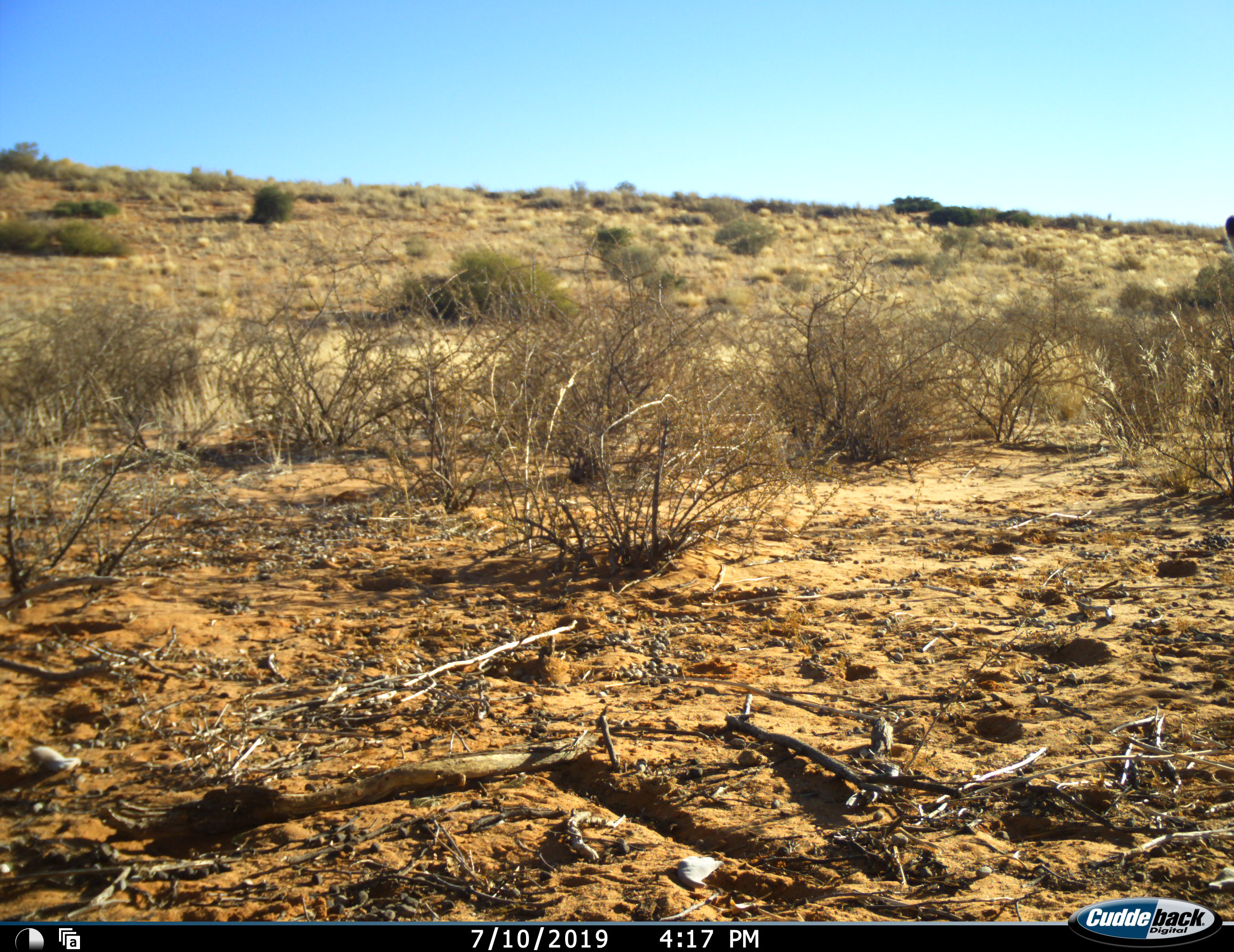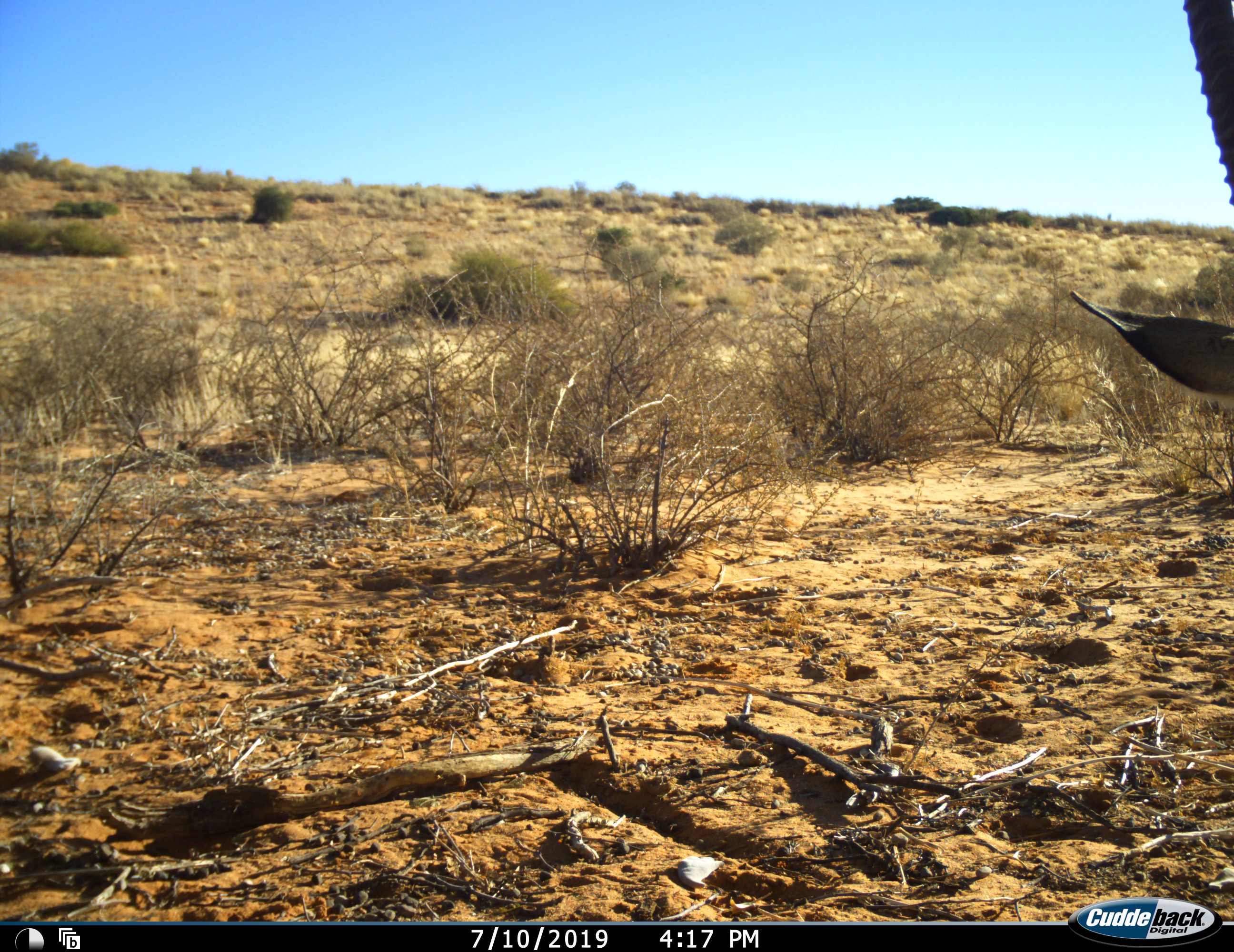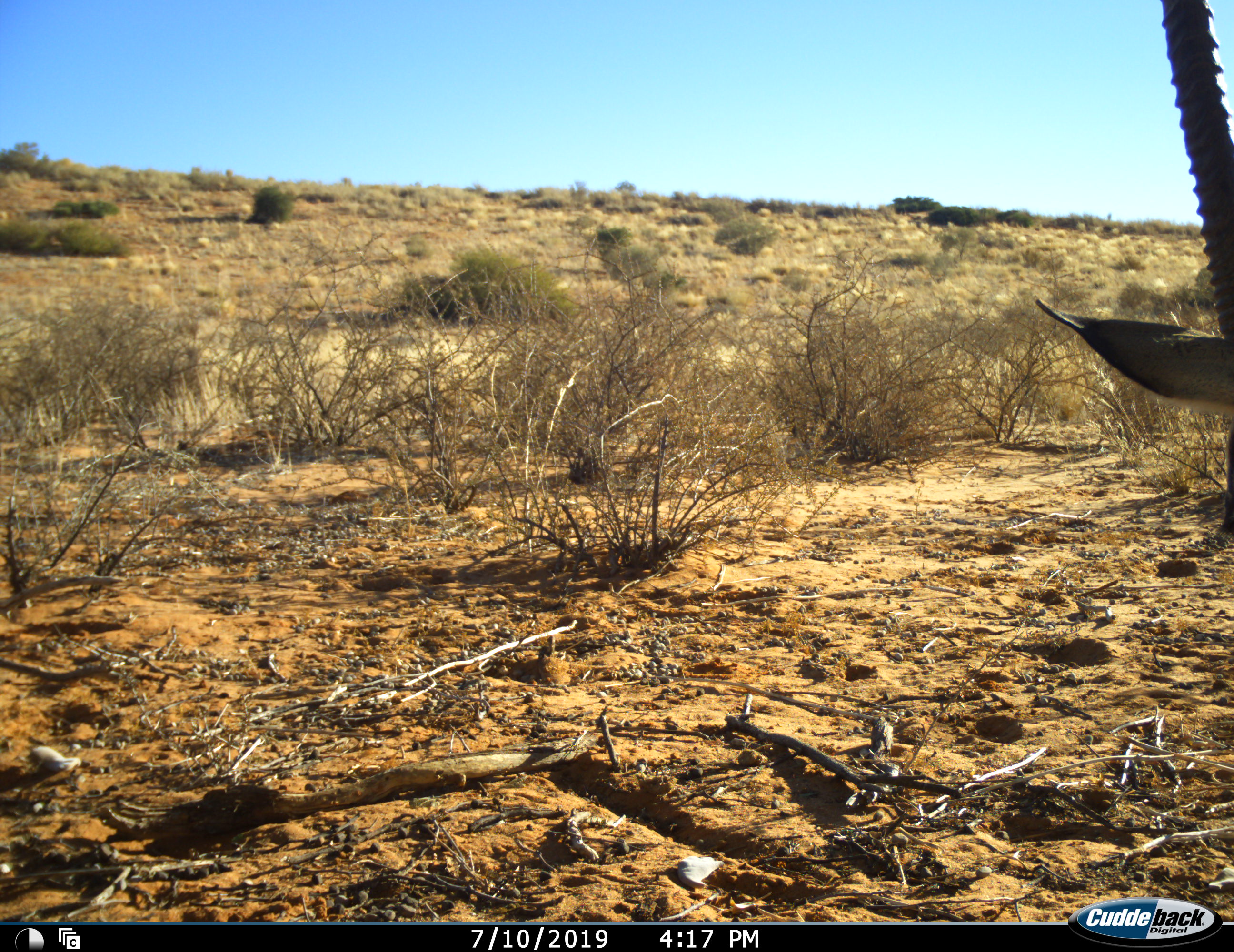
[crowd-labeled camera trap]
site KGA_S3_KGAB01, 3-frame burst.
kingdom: Animalia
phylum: Chordata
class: Mammalia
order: Artiodactyla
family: Bovidae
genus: Oryx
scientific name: Oryx gazella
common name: gemsbok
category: oryx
Oryx (gemsbok) (Oryx gazella), count 1. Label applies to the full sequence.